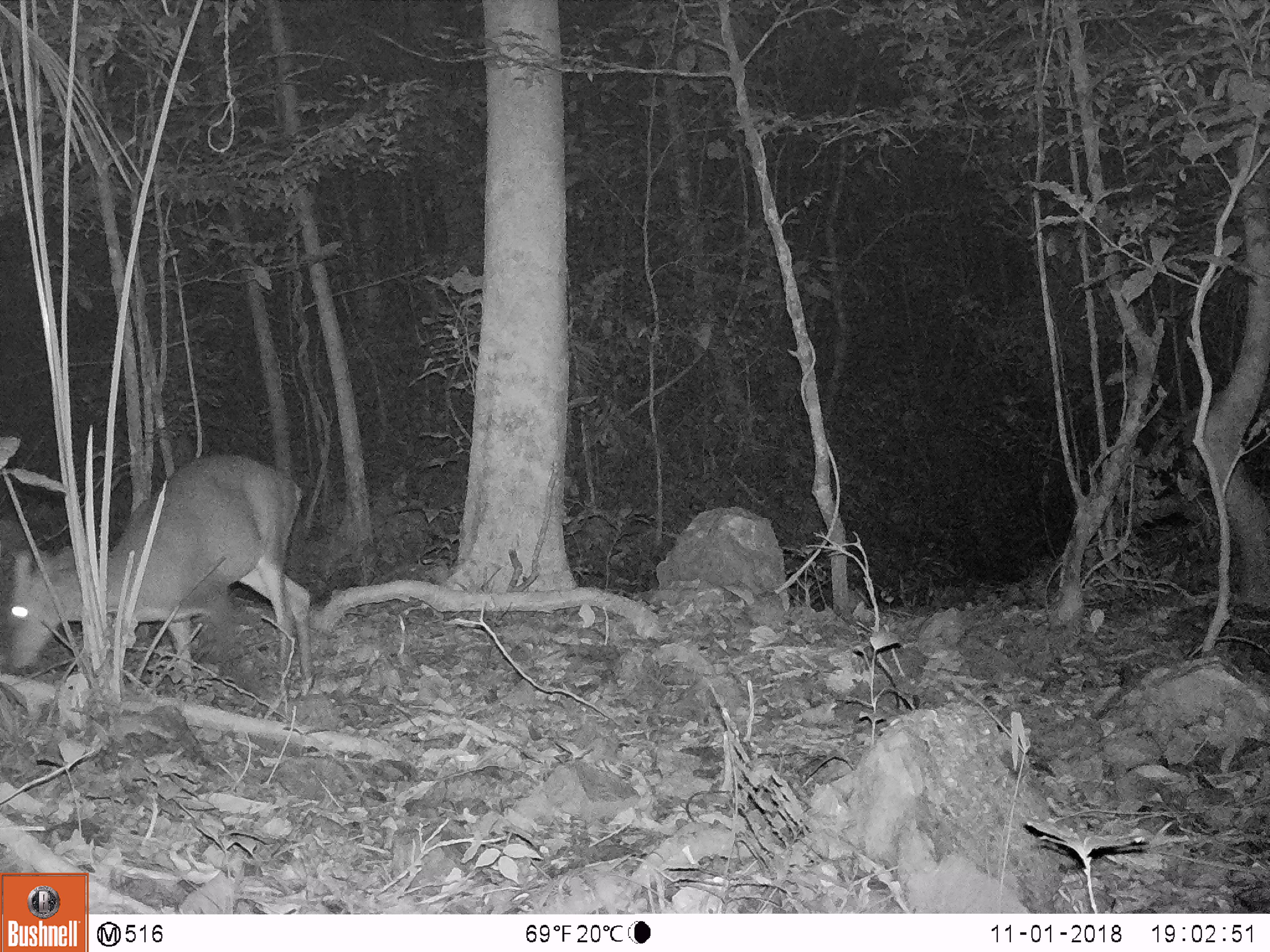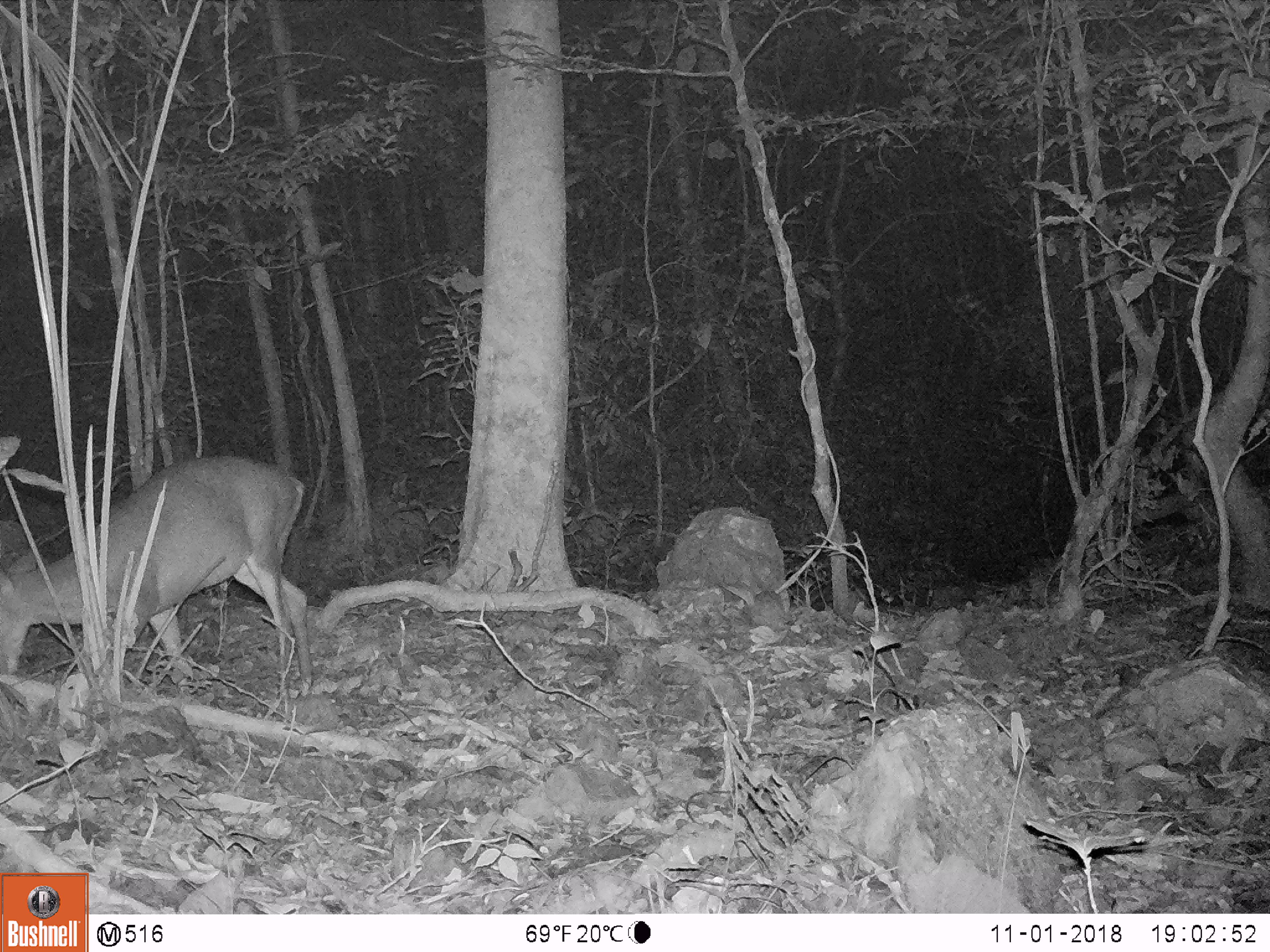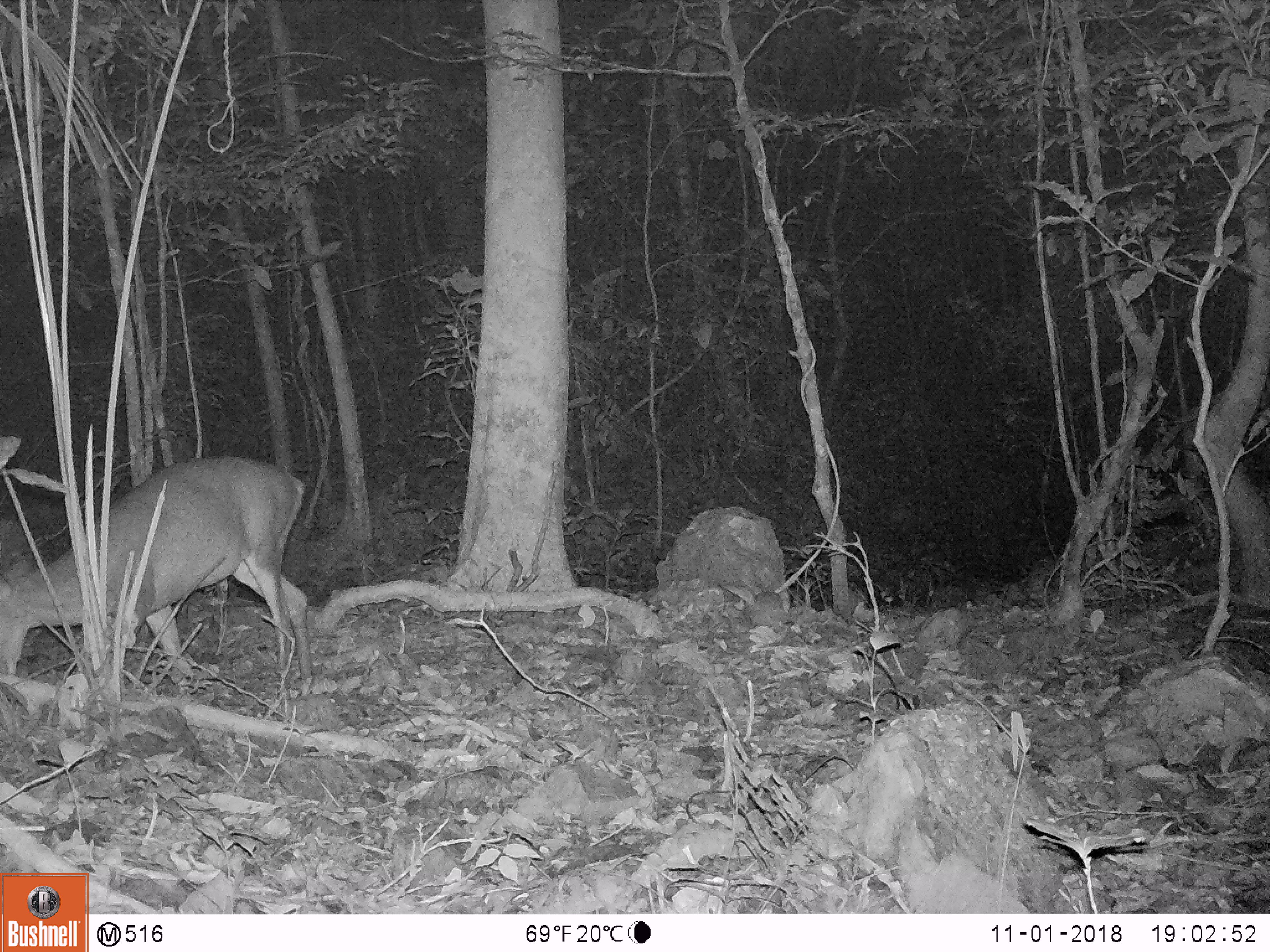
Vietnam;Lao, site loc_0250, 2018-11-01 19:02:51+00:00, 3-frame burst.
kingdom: Animalia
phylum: Chordata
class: Mammalia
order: Artiodactyla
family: Cervidae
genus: Muntiacus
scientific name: Muntiacus vuquangensis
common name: large-antlered muntjac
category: large antlered muntjac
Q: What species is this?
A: Large antlered muntjac (large-antlered muntjac) (Muntiacus vuquangensis).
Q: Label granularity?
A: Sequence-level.